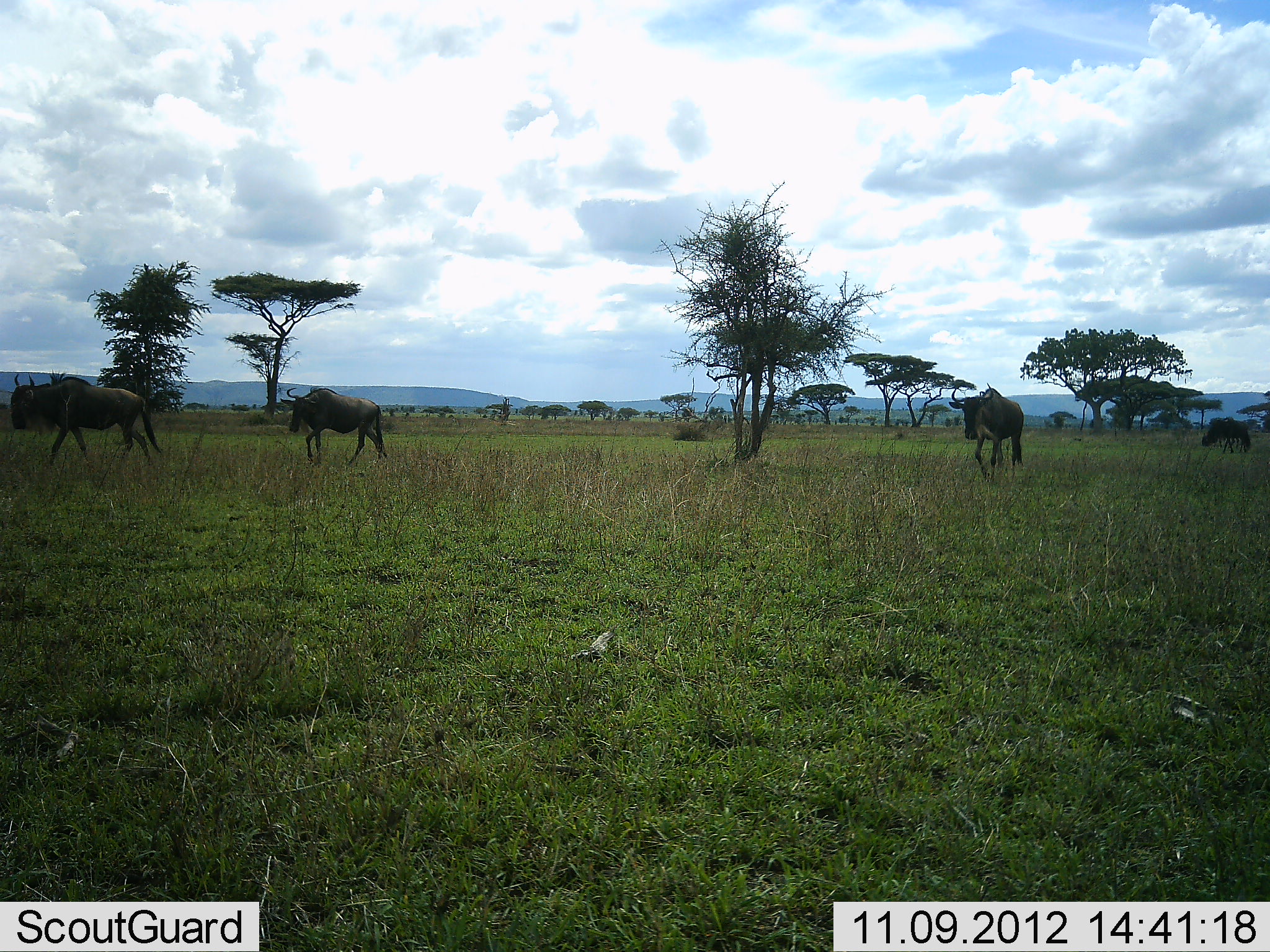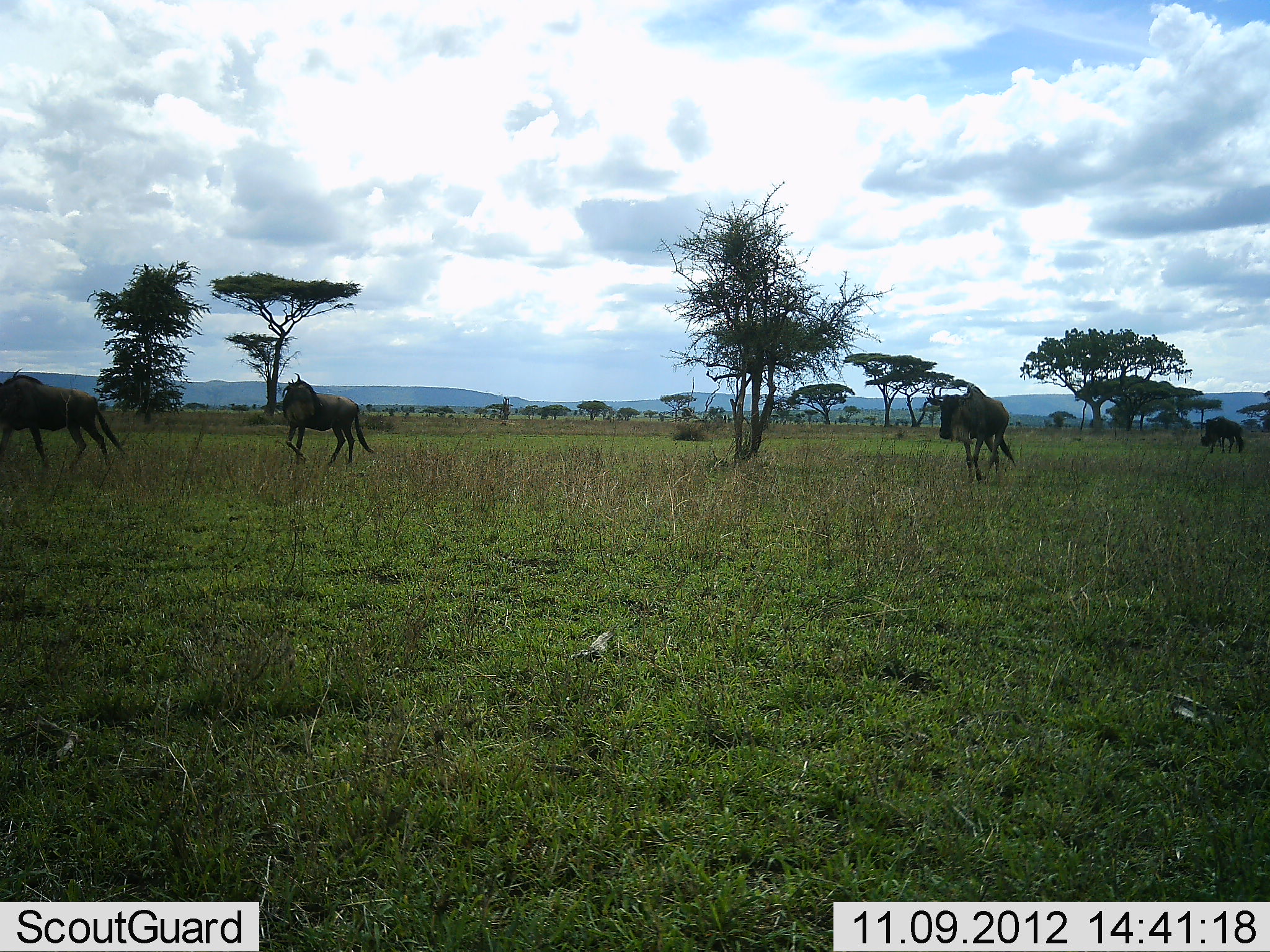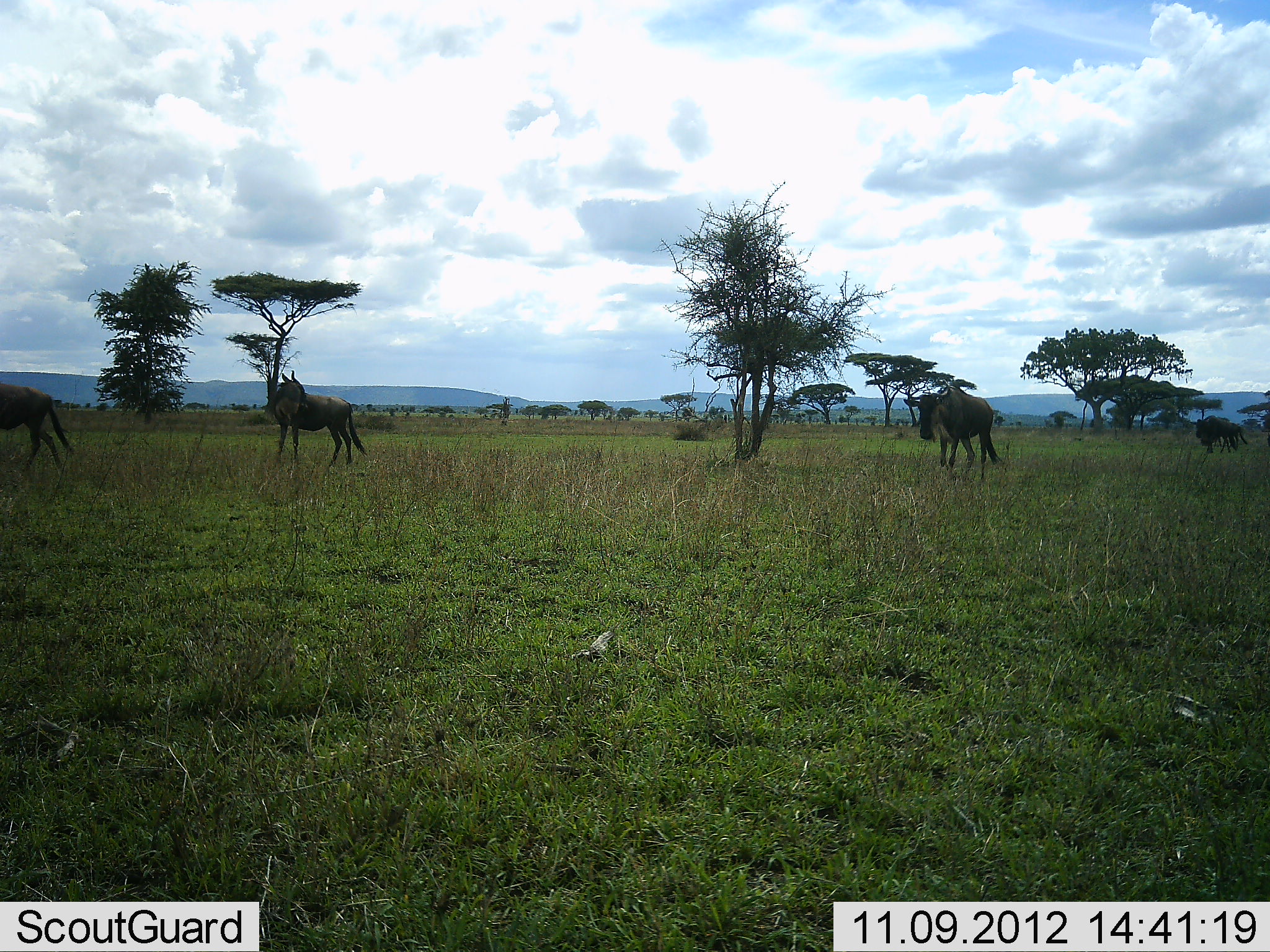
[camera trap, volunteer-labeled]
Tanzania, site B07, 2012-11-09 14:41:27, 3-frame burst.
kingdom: Animalia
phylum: Chordata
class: Mammalia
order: Artiodactyla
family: Bovidae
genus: Connochaetes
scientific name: Connochaetes taurinus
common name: blue wildebeest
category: wildebeest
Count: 4.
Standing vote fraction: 0%.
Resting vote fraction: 0%.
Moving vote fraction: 100%.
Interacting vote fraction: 0%.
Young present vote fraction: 0%.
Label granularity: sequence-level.